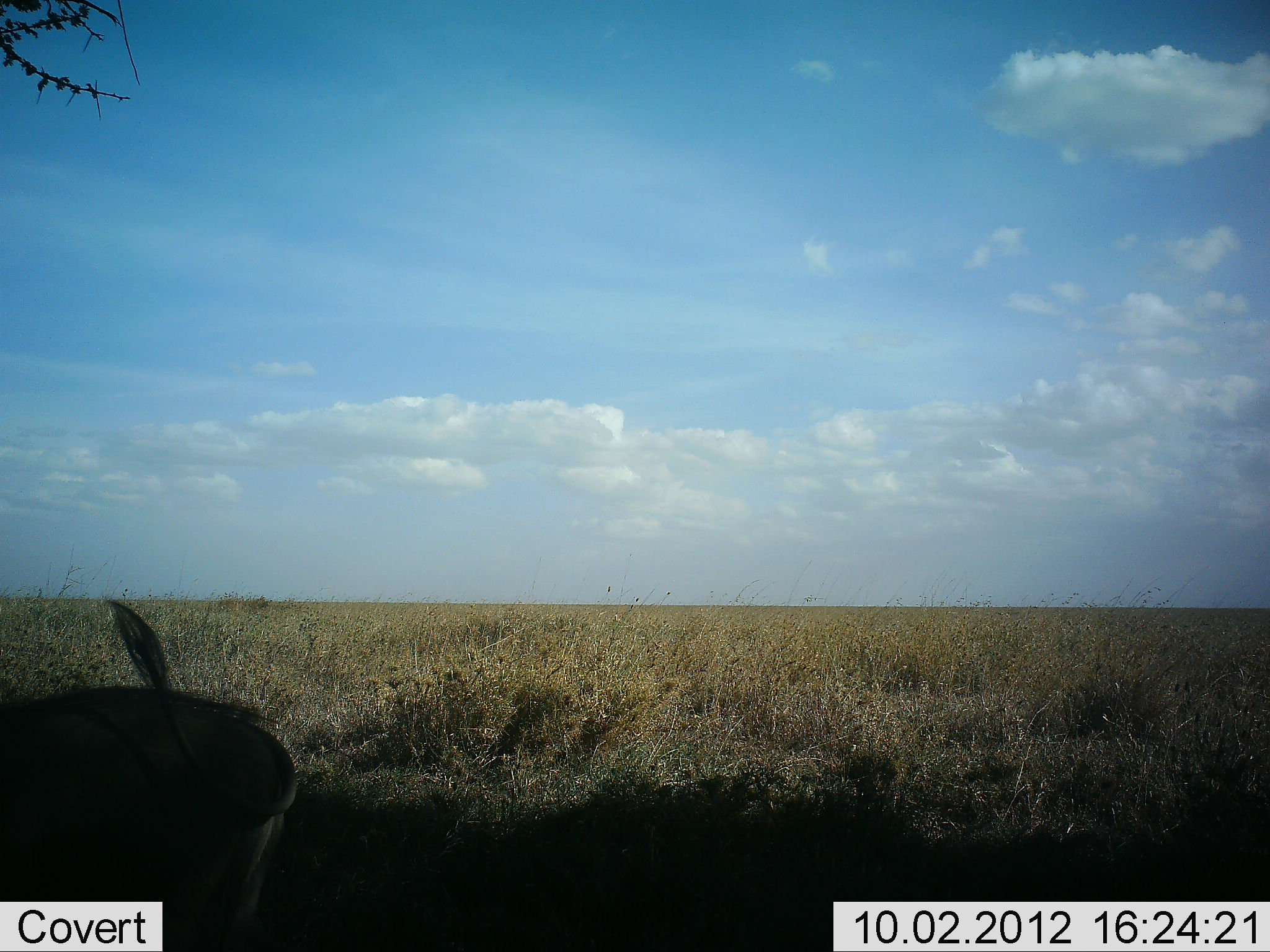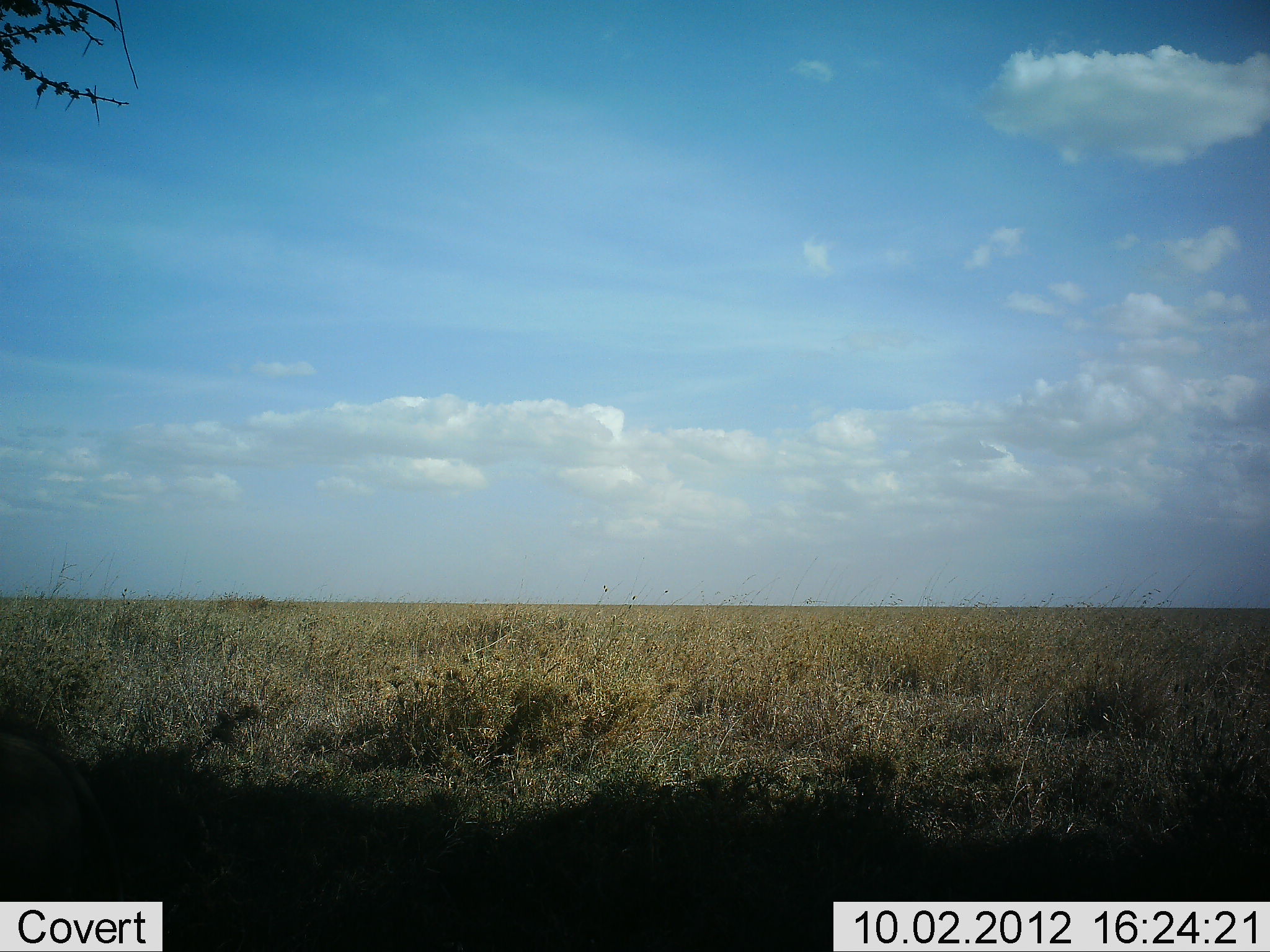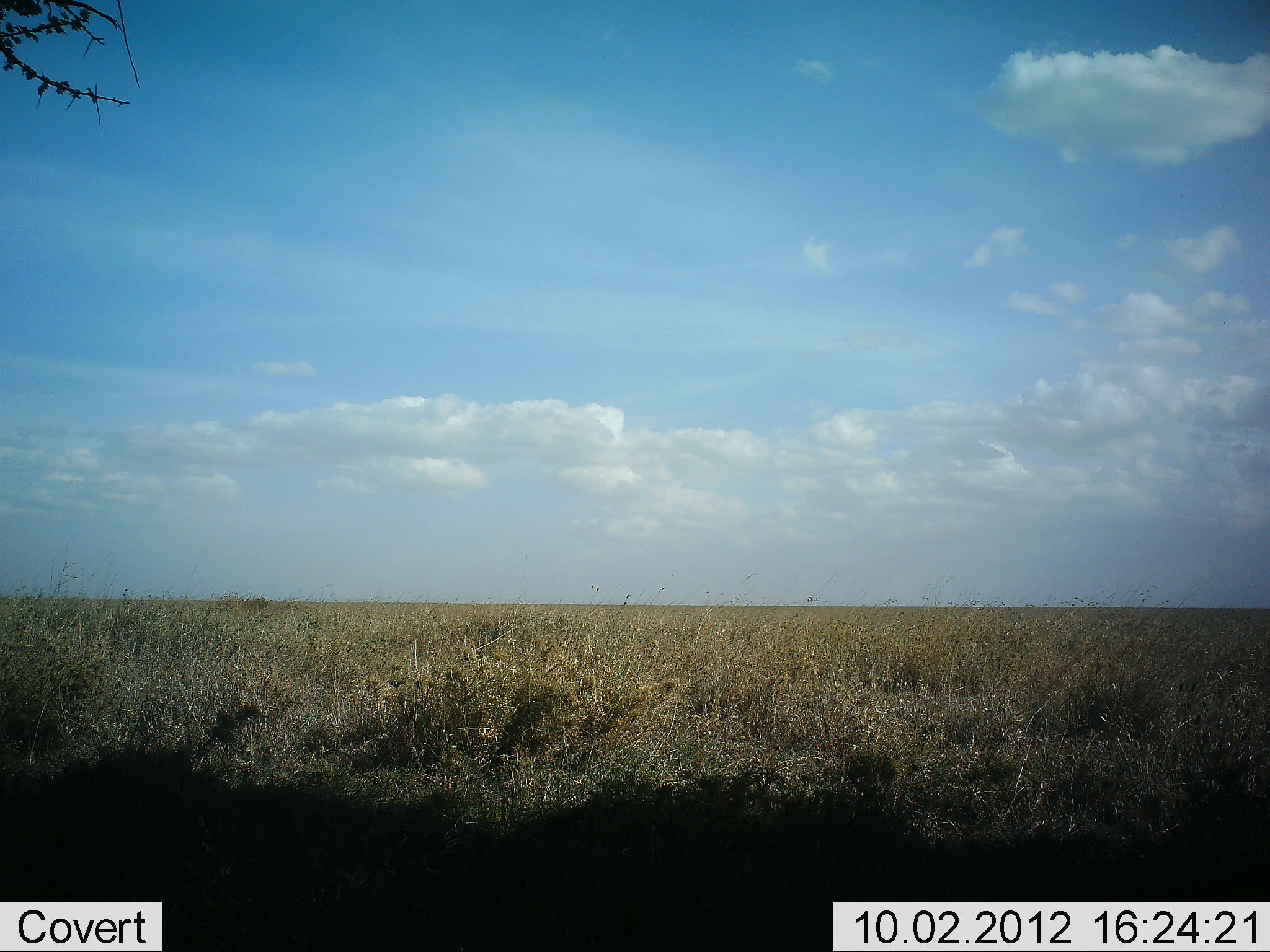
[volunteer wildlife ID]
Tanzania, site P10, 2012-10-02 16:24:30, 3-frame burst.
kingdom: Animalia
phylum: Chordata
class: Mammalia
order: Artiodactyla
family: Suidae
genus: Phacochoerus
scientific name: Phacochoerus africanus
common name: warthog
Warthog (Phacochoerus africanus), count 1. Behavior (volunteer vote fractions): standing 11%, resting 0%, moving 78%, interacting 0%. Young present (vote fraction): 0%. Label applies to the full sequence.